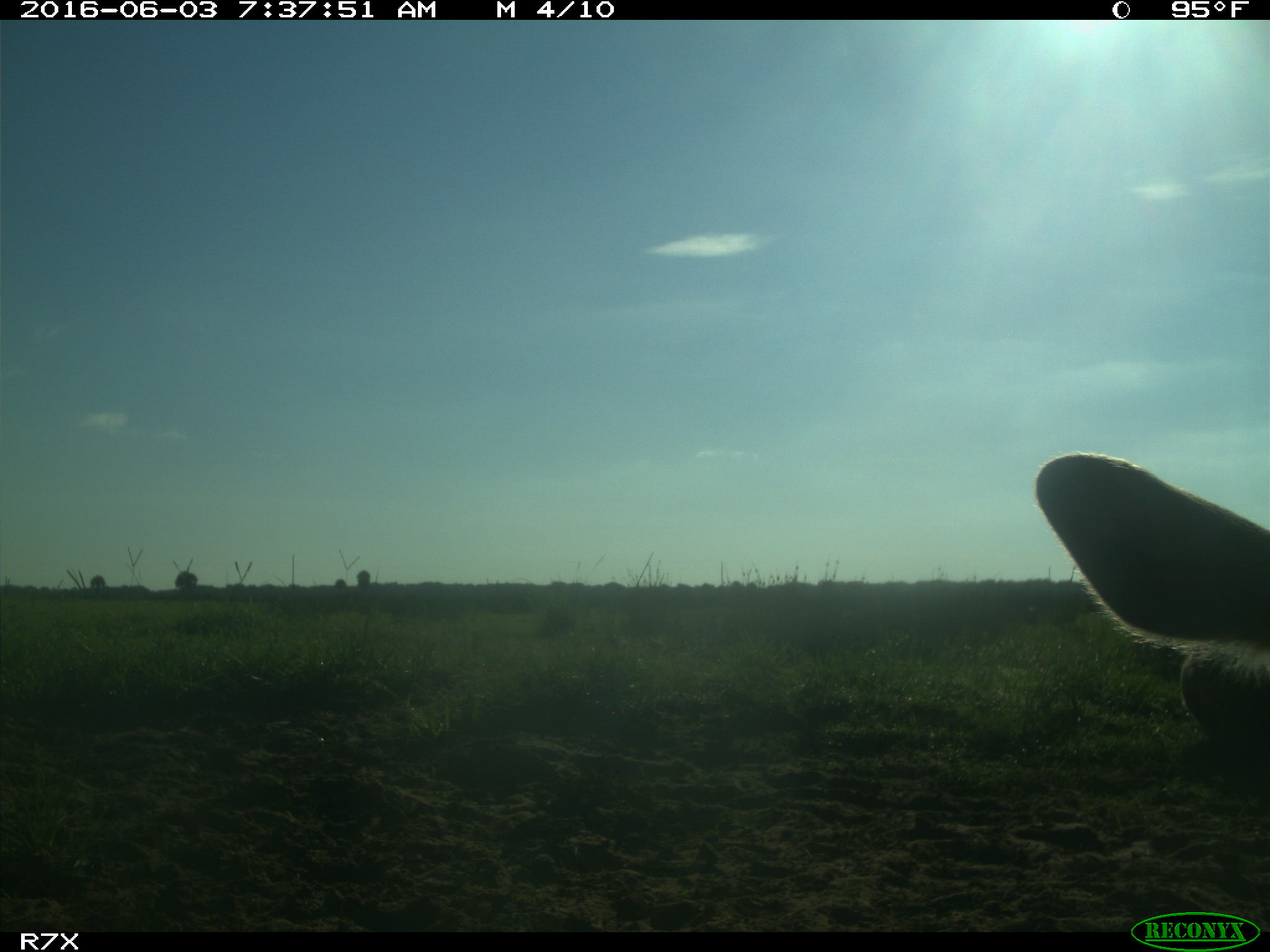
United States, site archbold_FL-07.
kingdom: Animalia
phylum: Chordata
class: Mammalia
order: Artiodactyla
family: Bovidae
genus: Bos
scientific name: Bos taurus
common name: domestic cow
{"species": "Bos taurus (domestic cow)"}